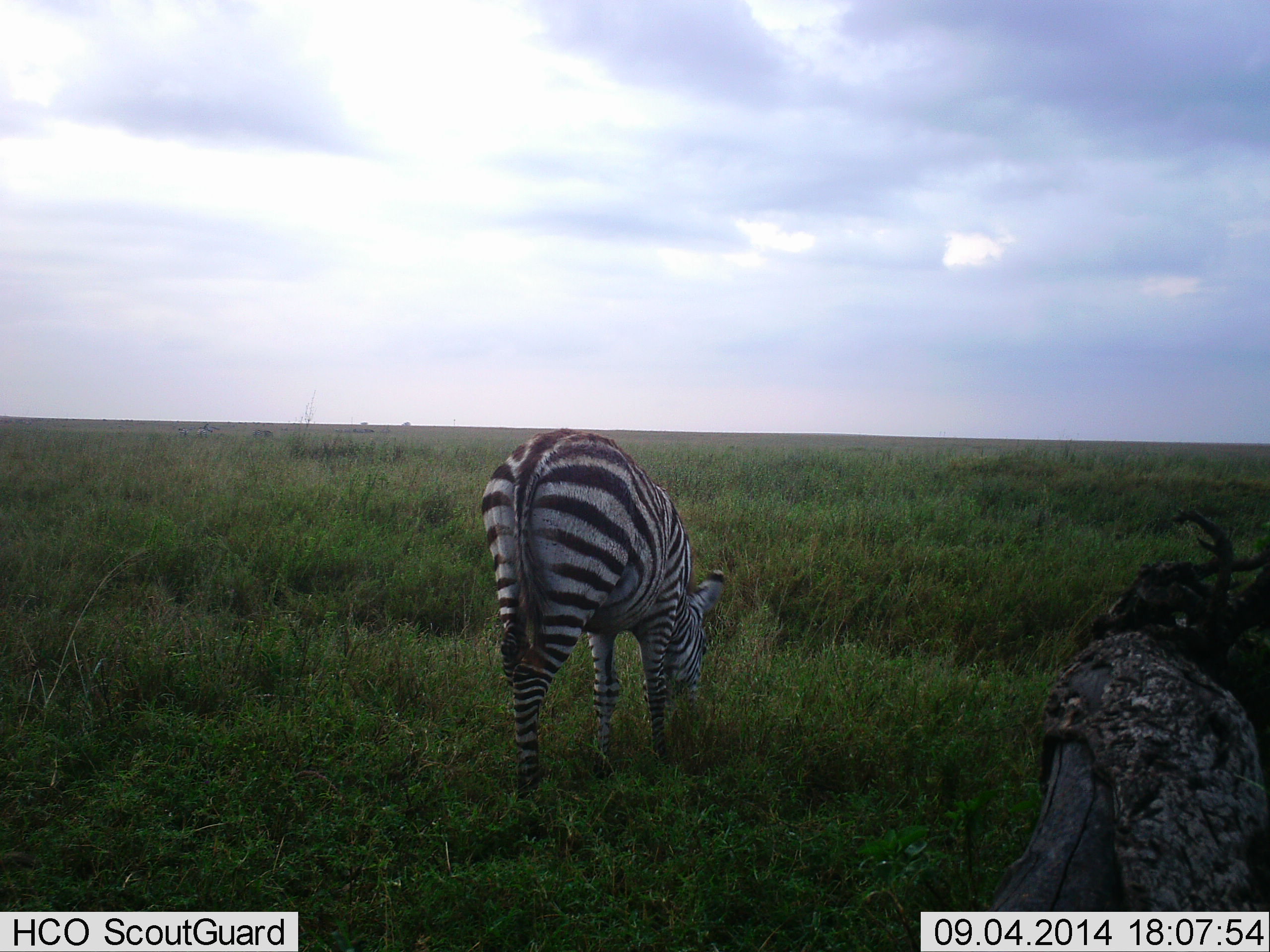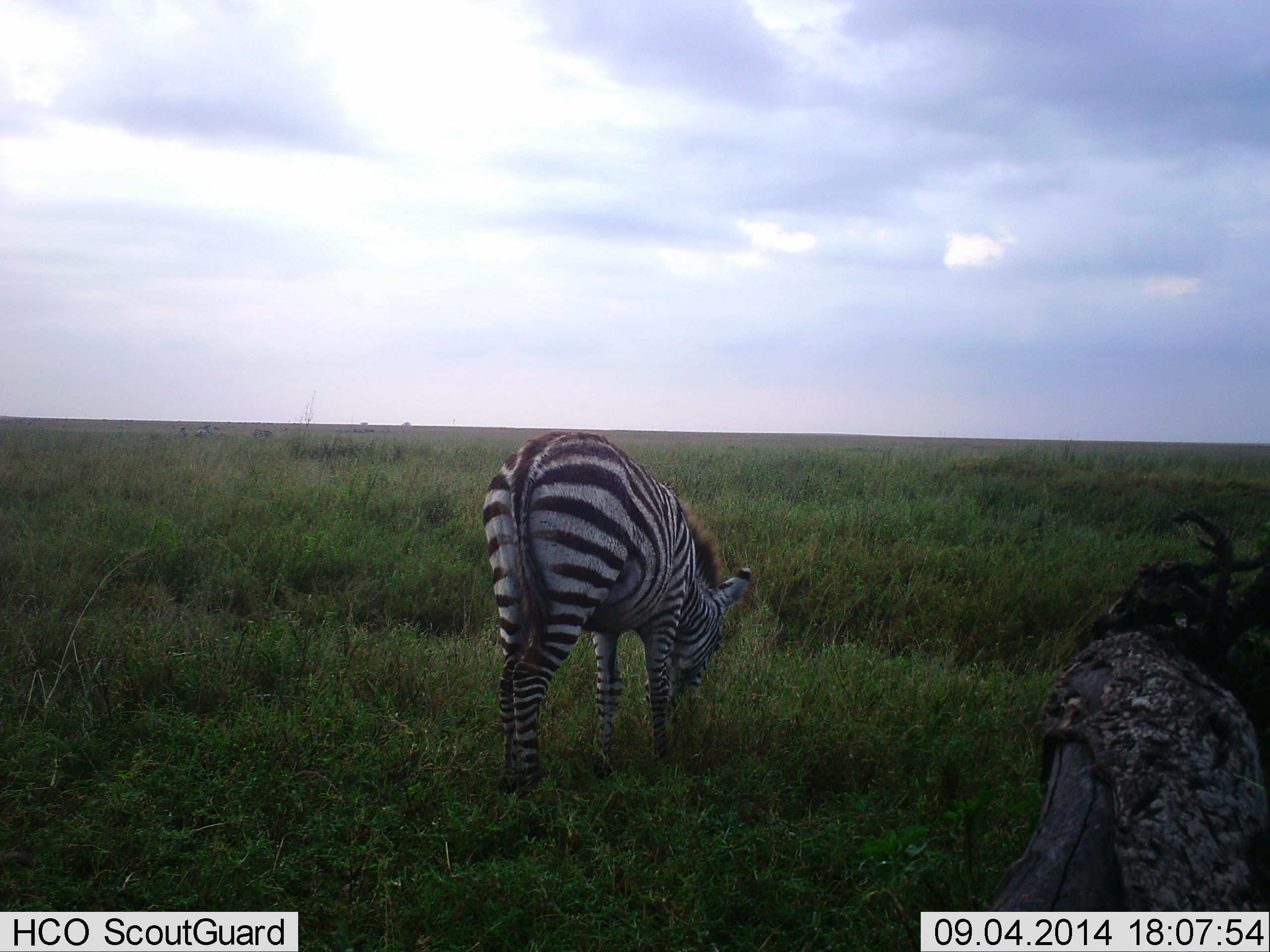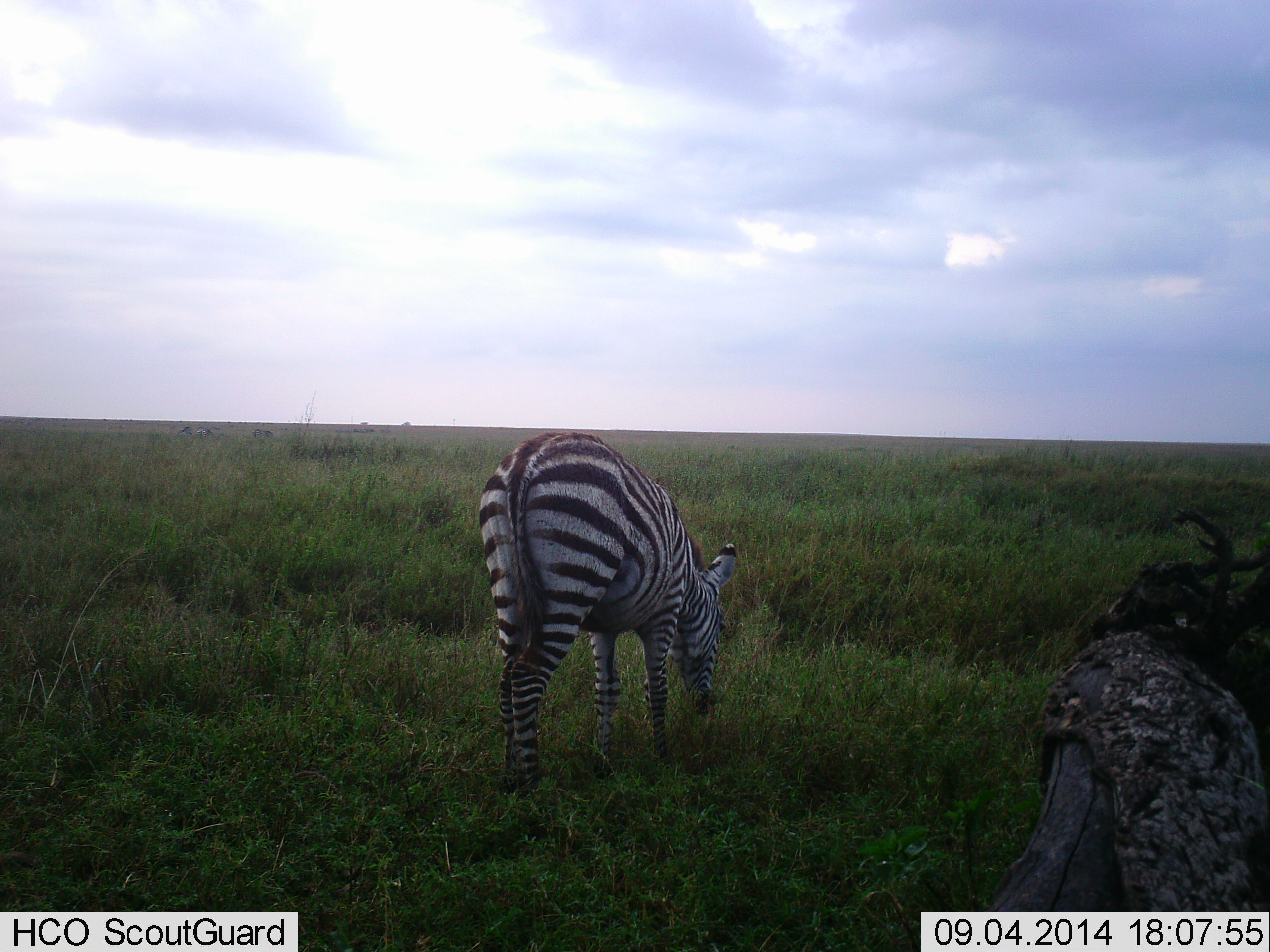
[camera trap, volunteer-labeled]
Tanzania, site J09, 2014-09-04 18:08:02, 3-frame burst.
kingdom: Animalia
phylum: Chordata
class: Mammalia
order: Perissodactyla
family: Equidae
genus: Equus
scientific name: Equus quagga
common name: plains zebra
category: zebra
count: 1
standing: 10%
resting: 0%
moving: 0%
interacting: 0%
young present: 0%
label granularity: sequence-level